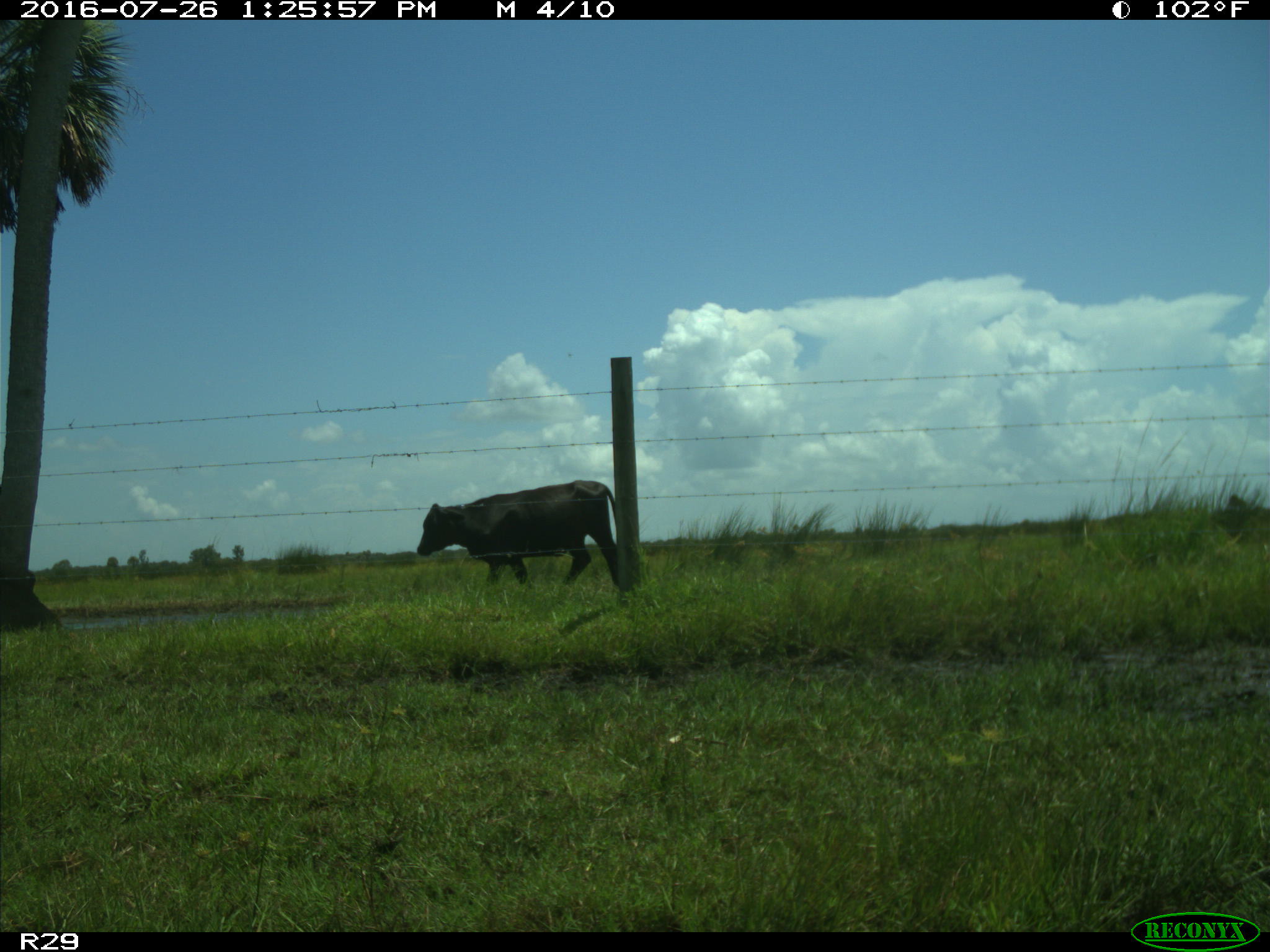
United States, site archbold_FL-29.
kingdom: Animalia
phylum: Chordata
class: Mammalia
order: Artiodactyla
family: Bovidae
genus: Bos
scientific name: Bos taurus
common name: domestic cow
Bos taurus (domestic cow).